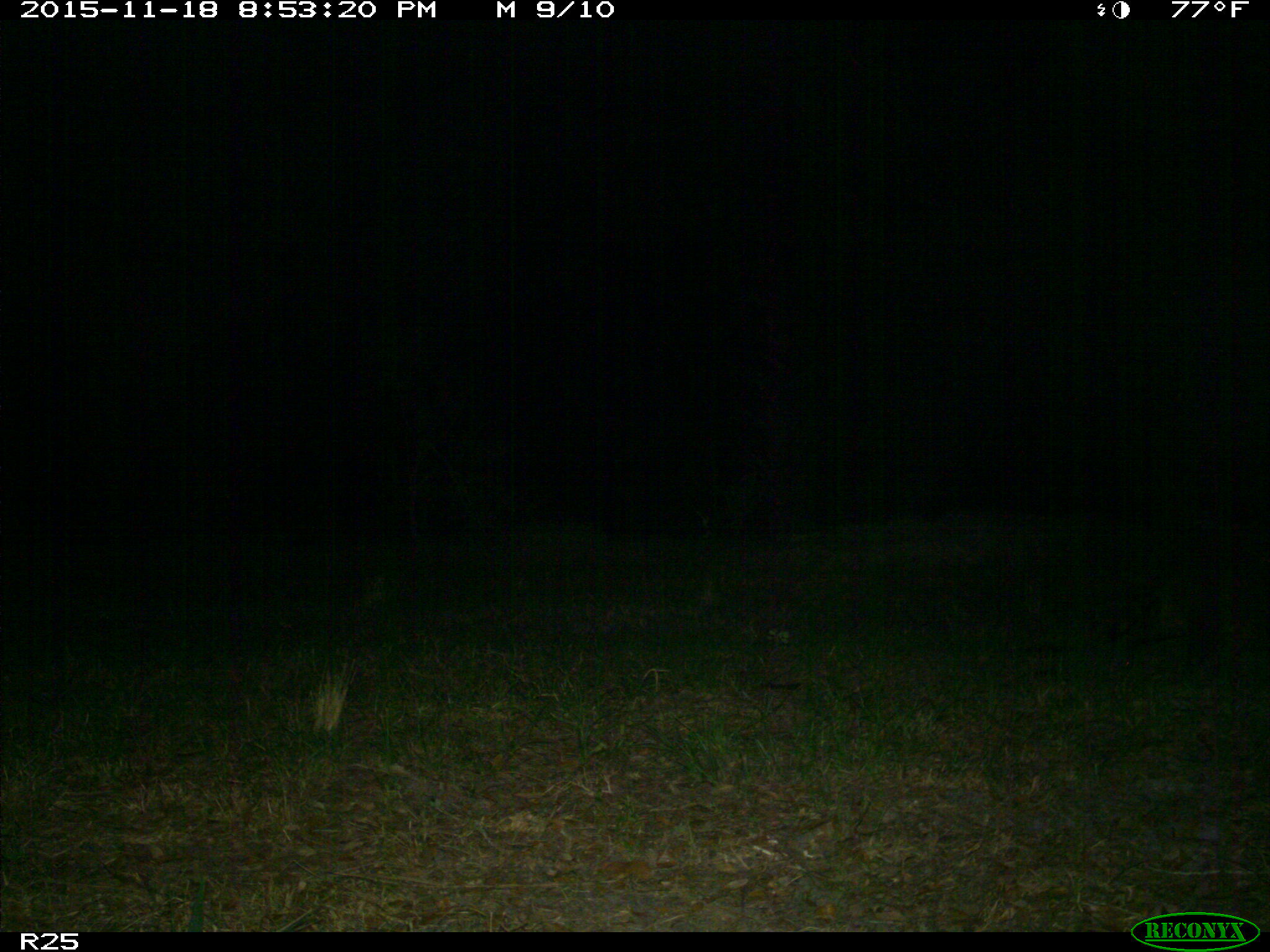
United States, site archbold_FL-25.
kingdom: Animalia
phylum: Chordata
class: Mammalia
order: Carnivora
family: Procyonidae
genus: Procyon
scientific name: Procyon lotor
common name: common raccoon